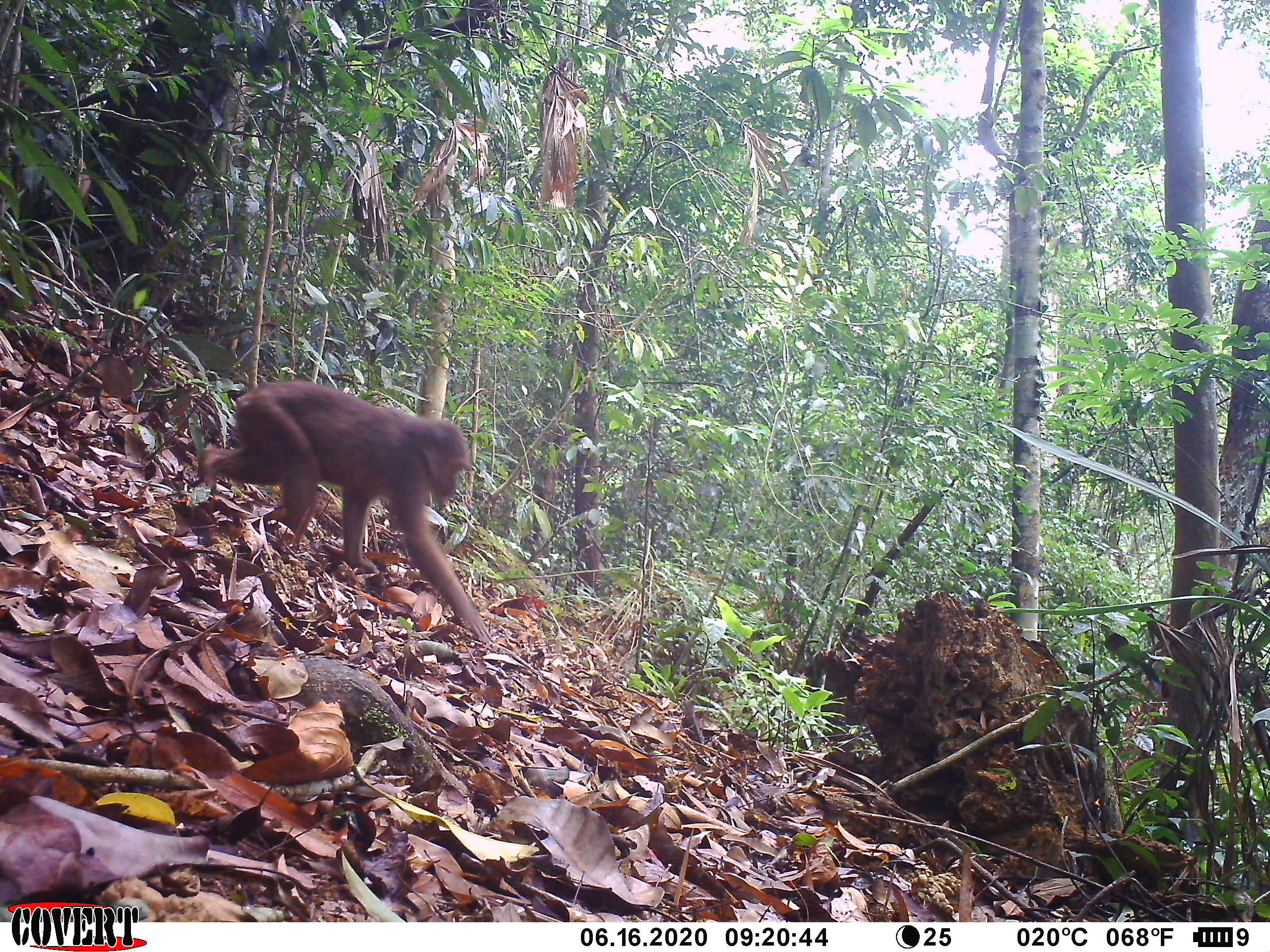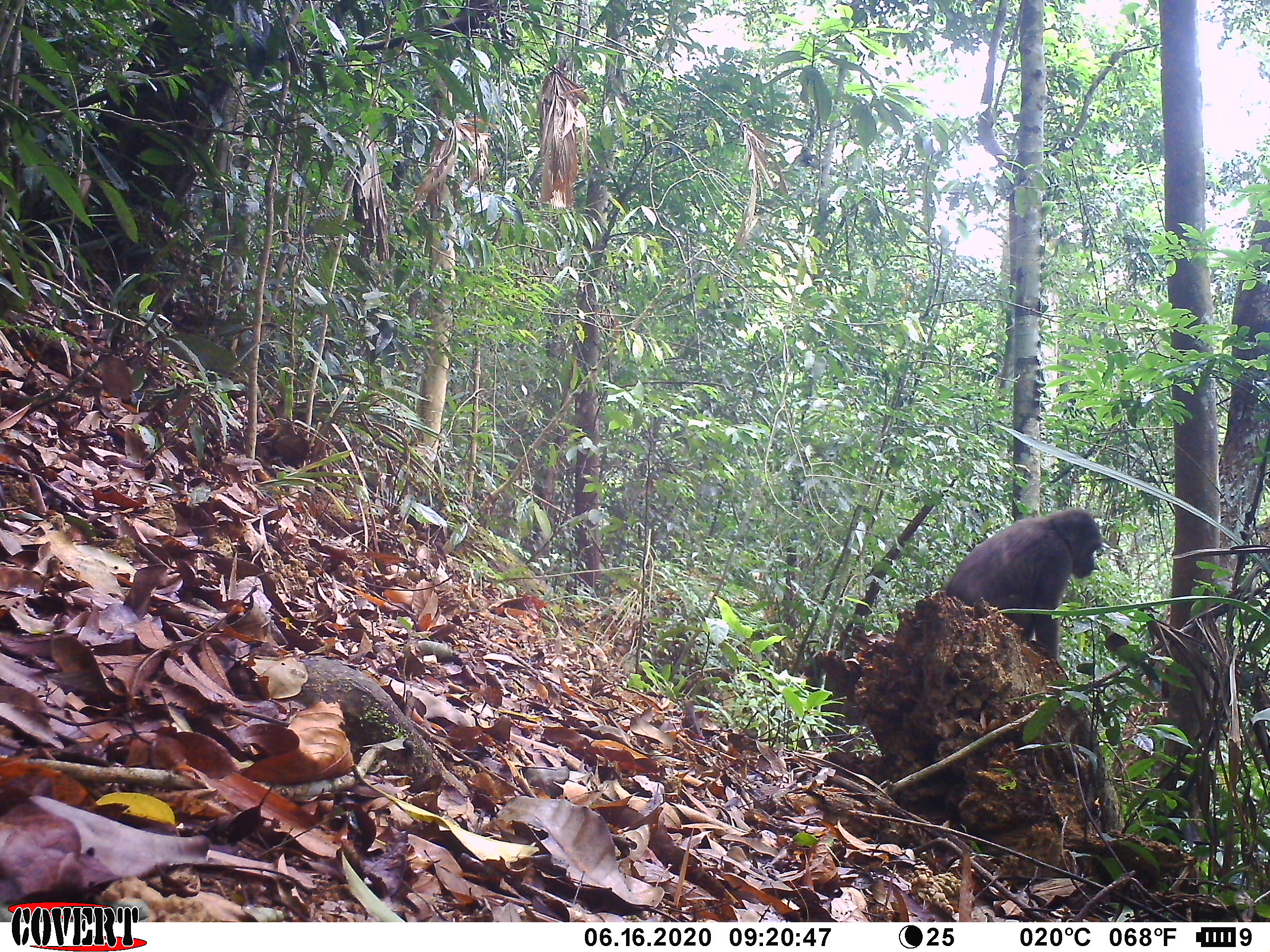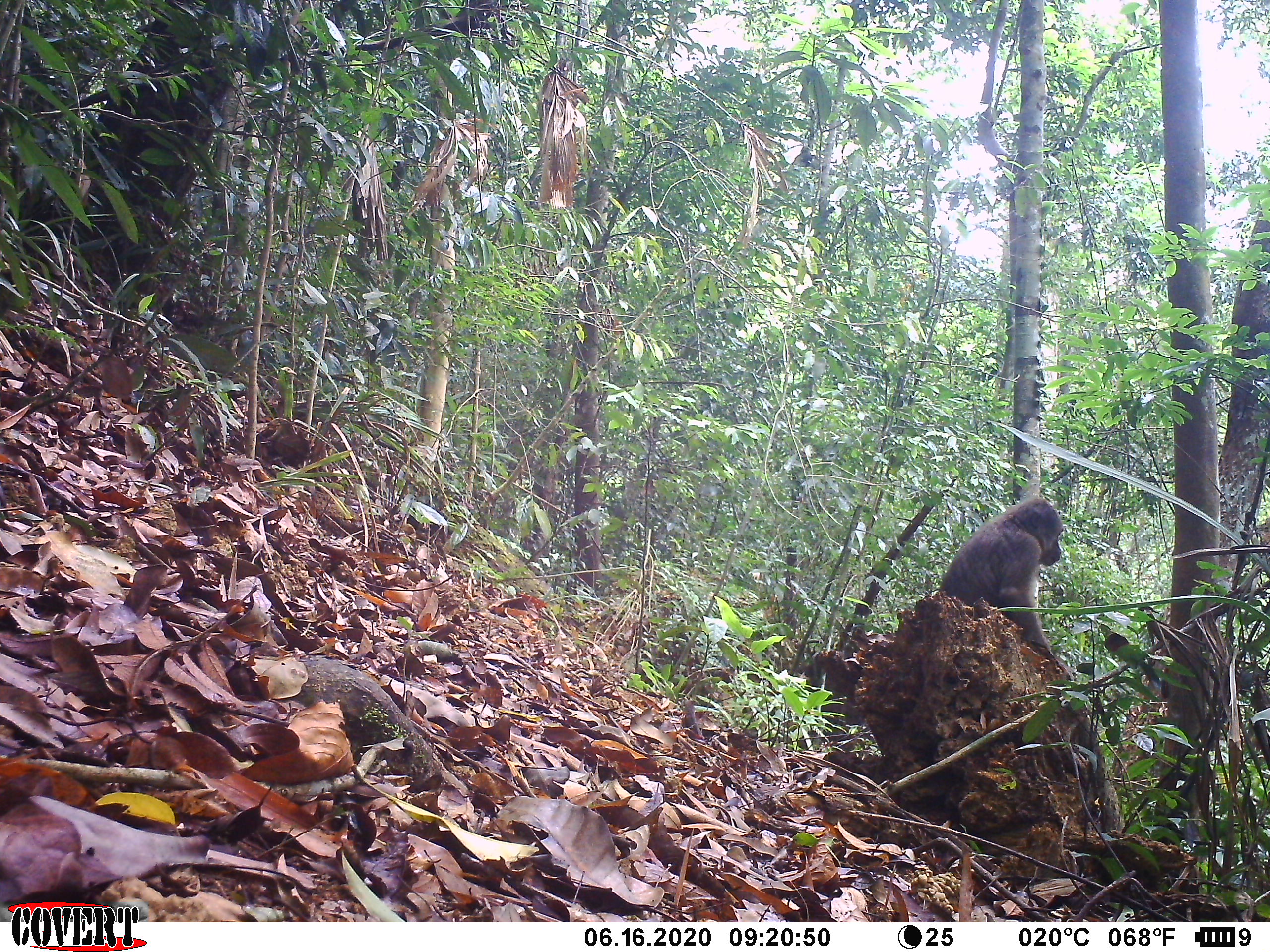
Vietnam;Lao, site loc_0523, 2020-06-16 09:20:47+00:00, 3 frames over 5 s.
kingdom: Animalia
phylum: Chordata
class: Mammalia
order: Primates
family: Cercopithecidae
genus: Macaca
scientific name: Macaca arctoides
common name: stump-tailed macaque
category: stump tailed macaque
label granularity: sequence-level